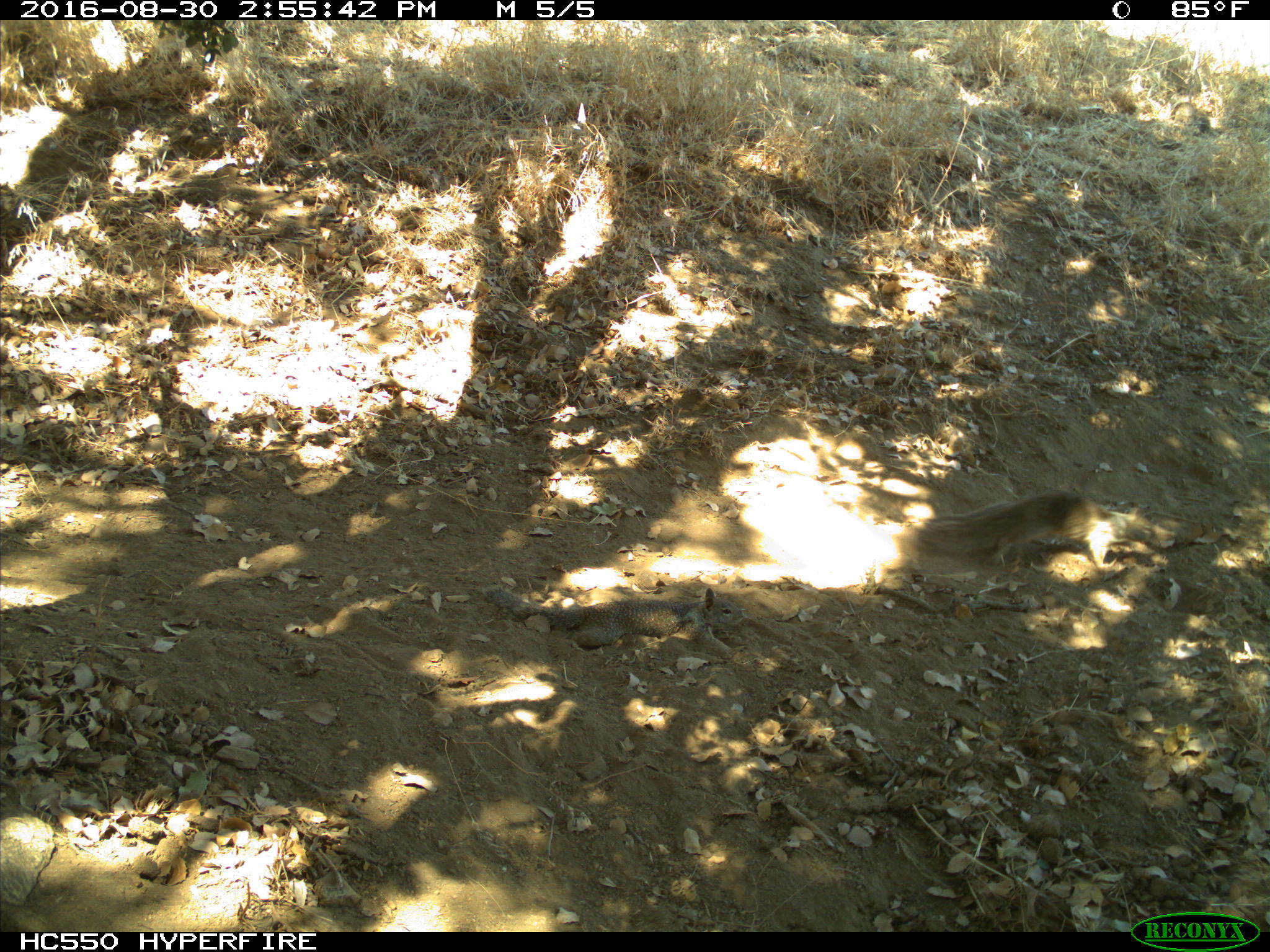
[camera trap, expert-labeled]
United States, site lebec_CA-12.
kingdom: Animalia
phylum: Chordata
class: Mammalia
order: Rodentia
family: Sciuridae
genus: Otospermophilus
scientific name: Otospermophilus beecheyi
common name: california ground squirrel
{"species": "Otospermophilus beecheyi (california ground squirrel)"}